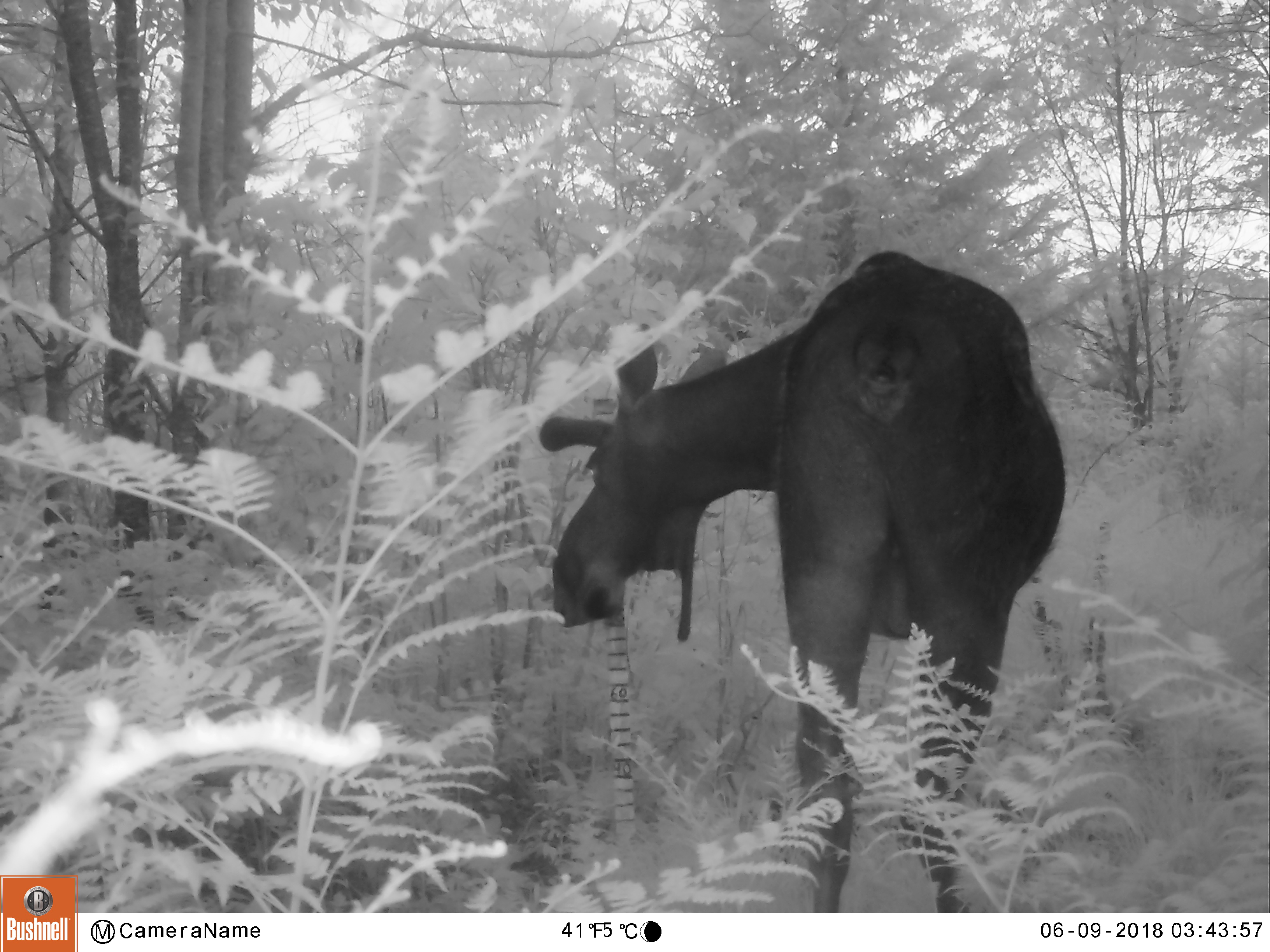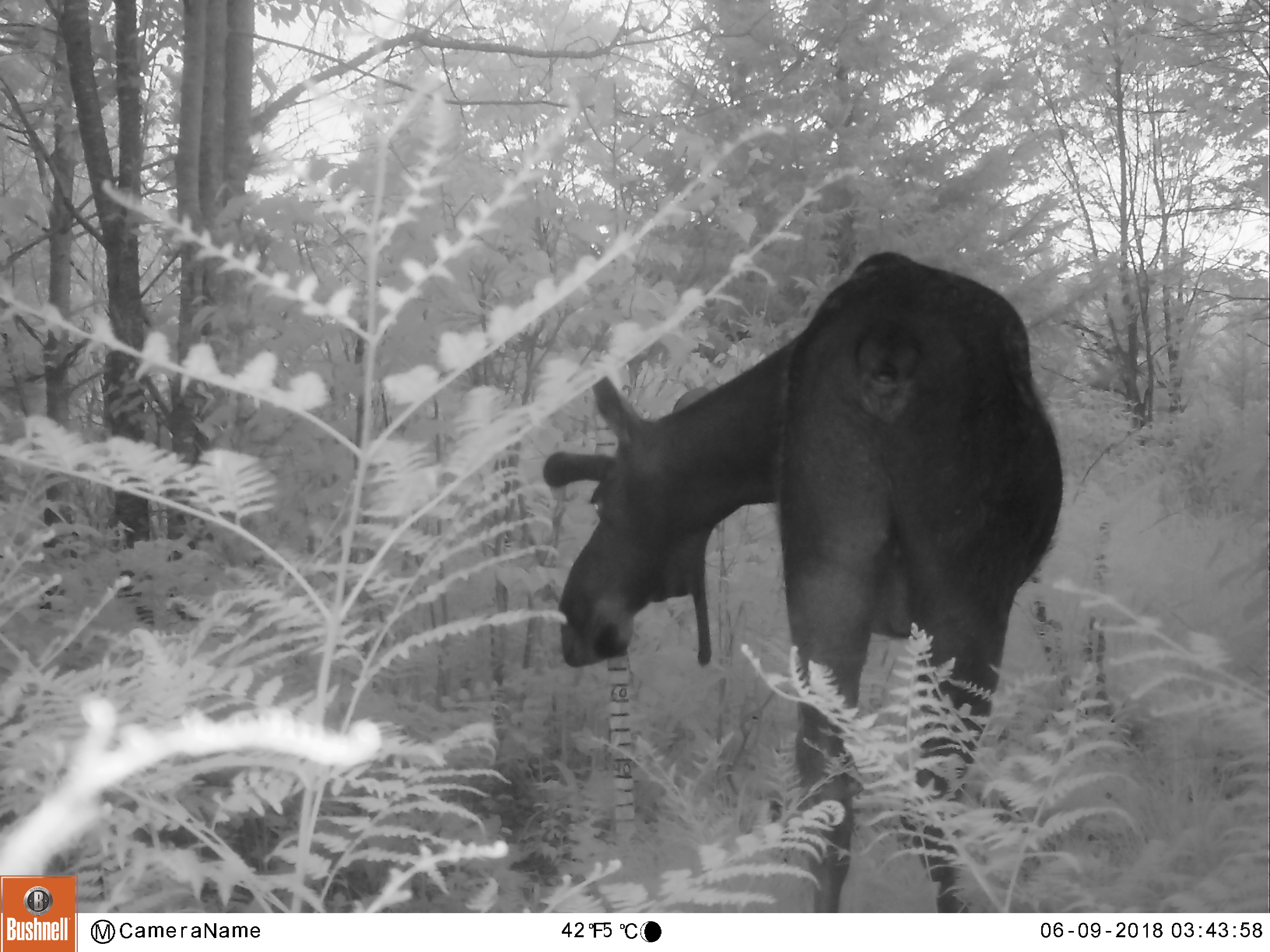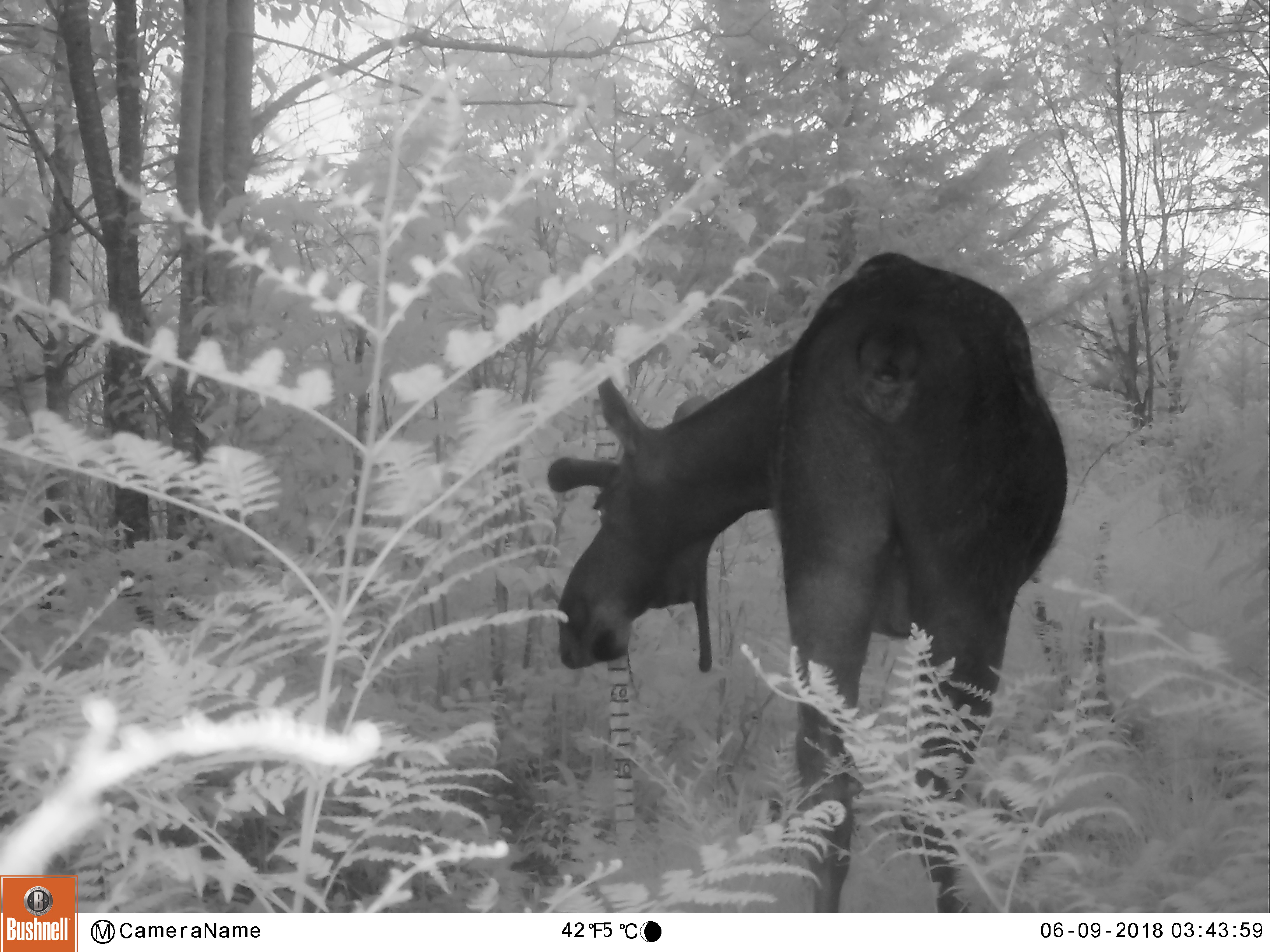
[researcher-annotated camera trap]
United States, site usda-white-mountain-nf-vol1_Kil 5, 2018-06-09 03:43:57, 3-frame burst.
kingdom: Animalia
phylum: Chordata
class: Mammalia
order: Artiodactyla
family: Cervidae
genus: Alces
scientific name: Alces alces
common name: moose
Moose (Alces alces).